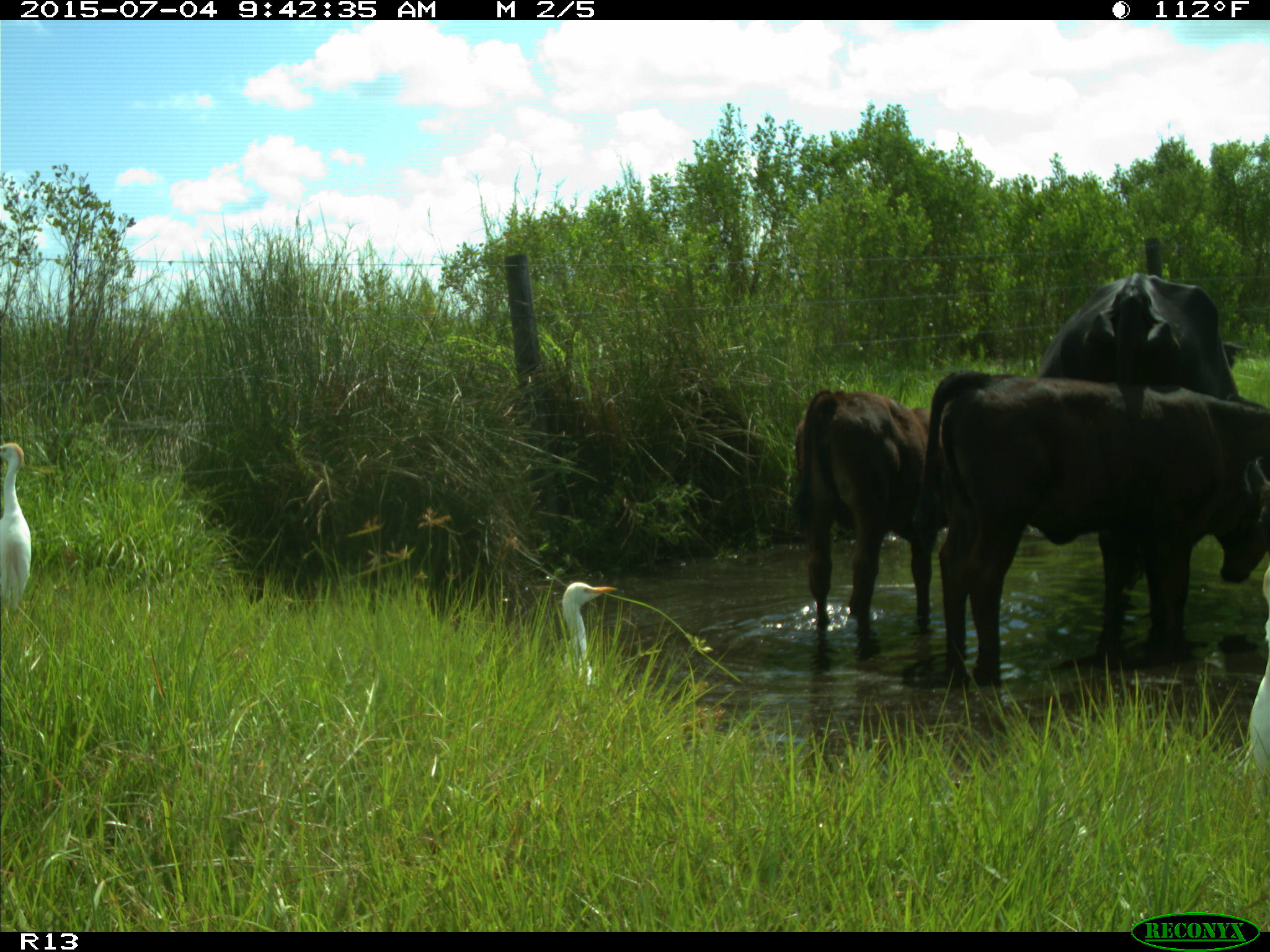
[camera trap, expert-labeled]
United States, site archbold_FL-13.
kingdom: Animalia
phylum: Chordata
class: Mammalia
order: Artiodactyla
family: Bovidae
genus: Bos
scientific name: Bos taurus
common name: domestic cow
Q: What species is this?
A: Bos taurus (domestic cow).